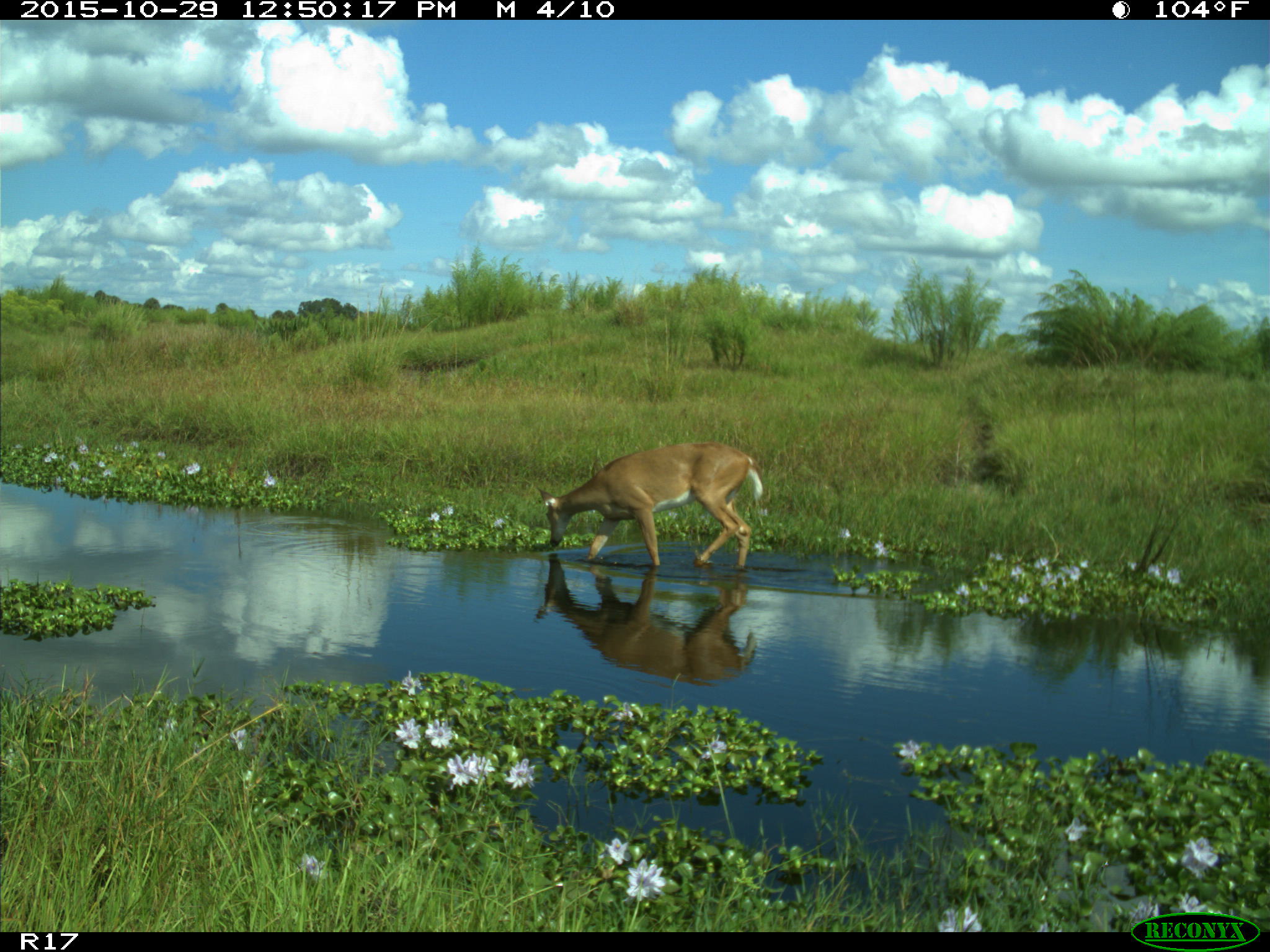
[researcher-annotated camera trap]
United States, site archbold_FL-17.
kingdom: Animalia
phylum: Chordata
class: Mammalia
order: Artiodactyla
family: Cervidae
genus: Odocoileus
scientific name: Odocoileus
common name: deer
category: unidentified deer